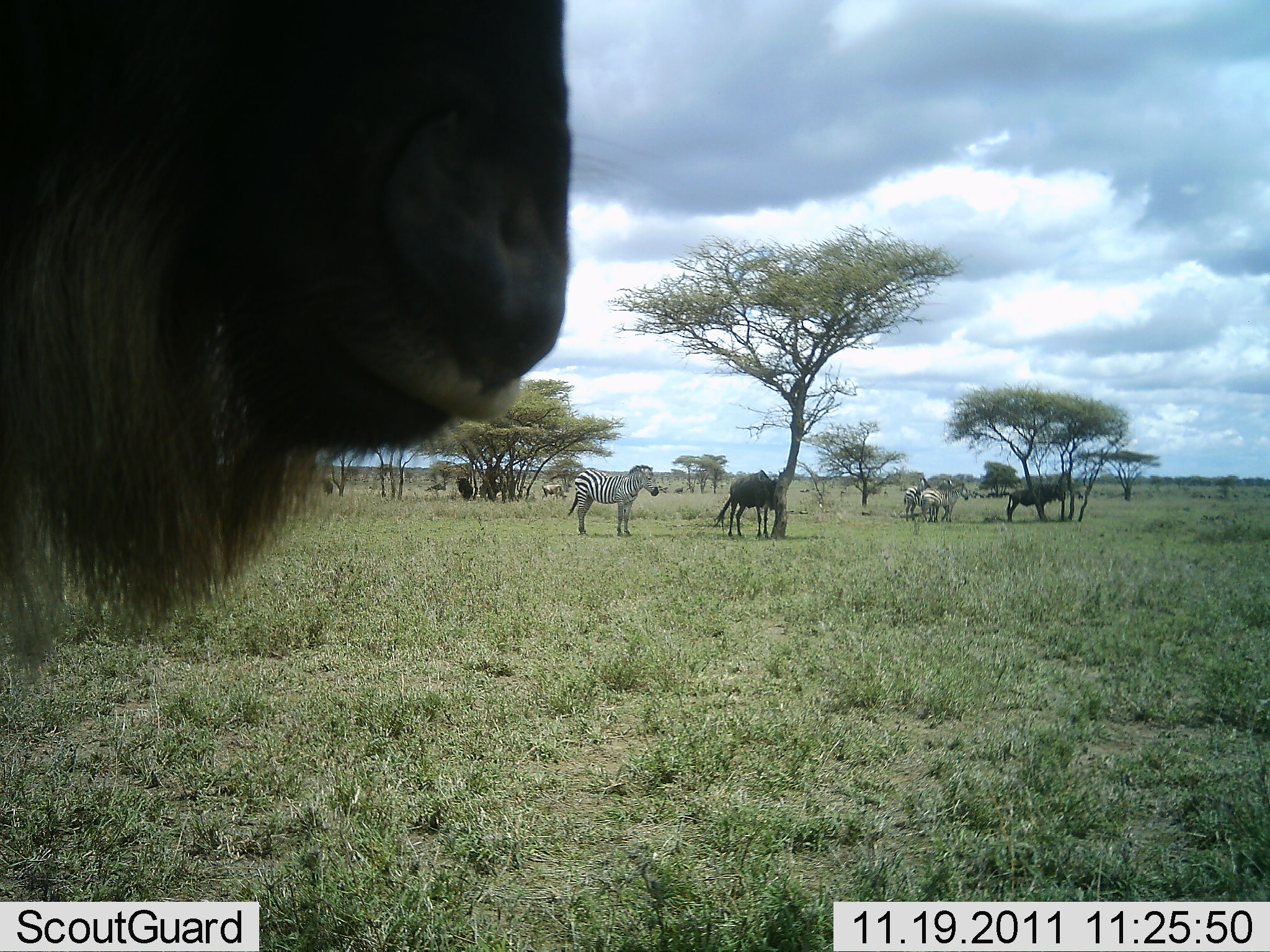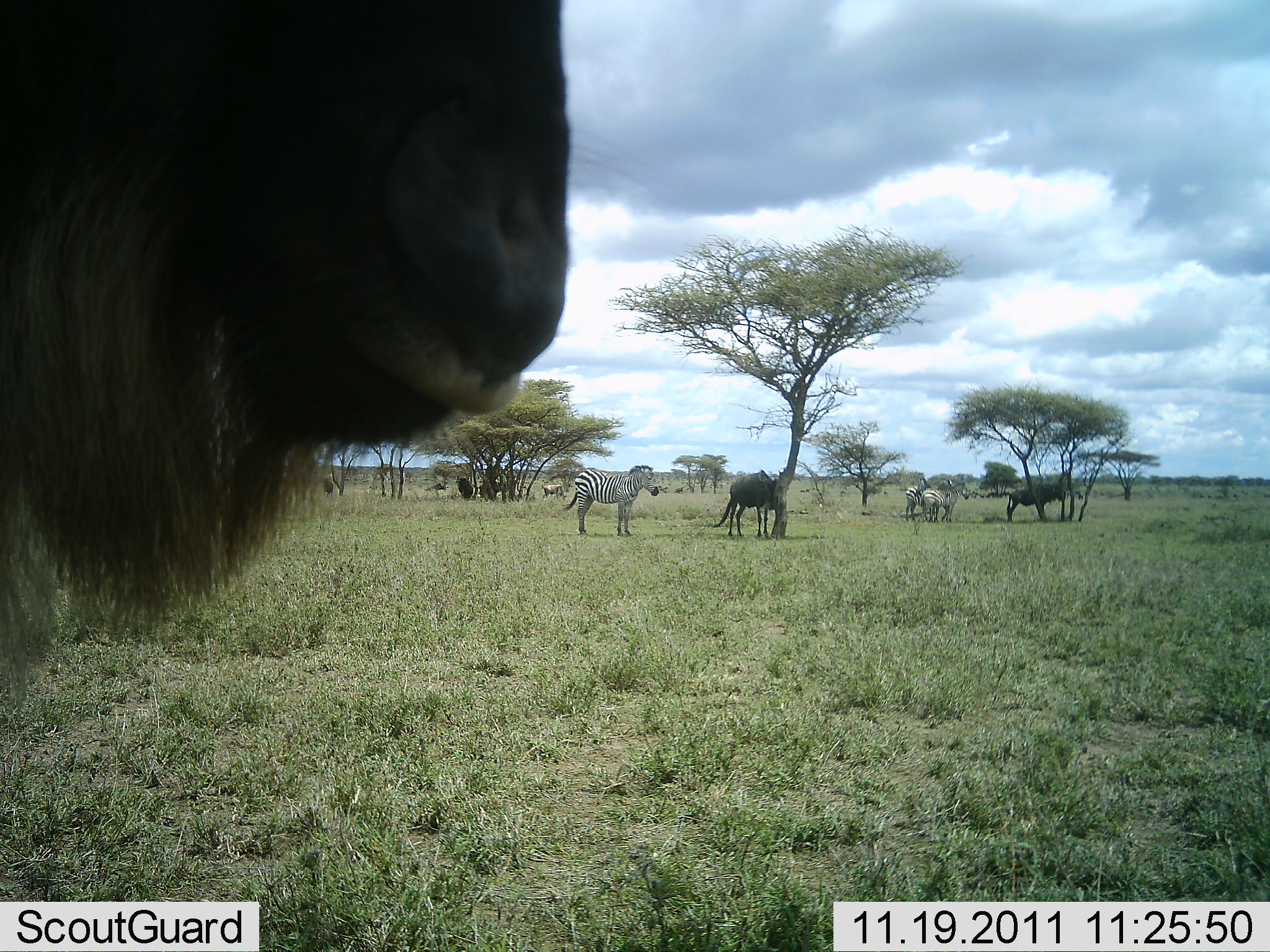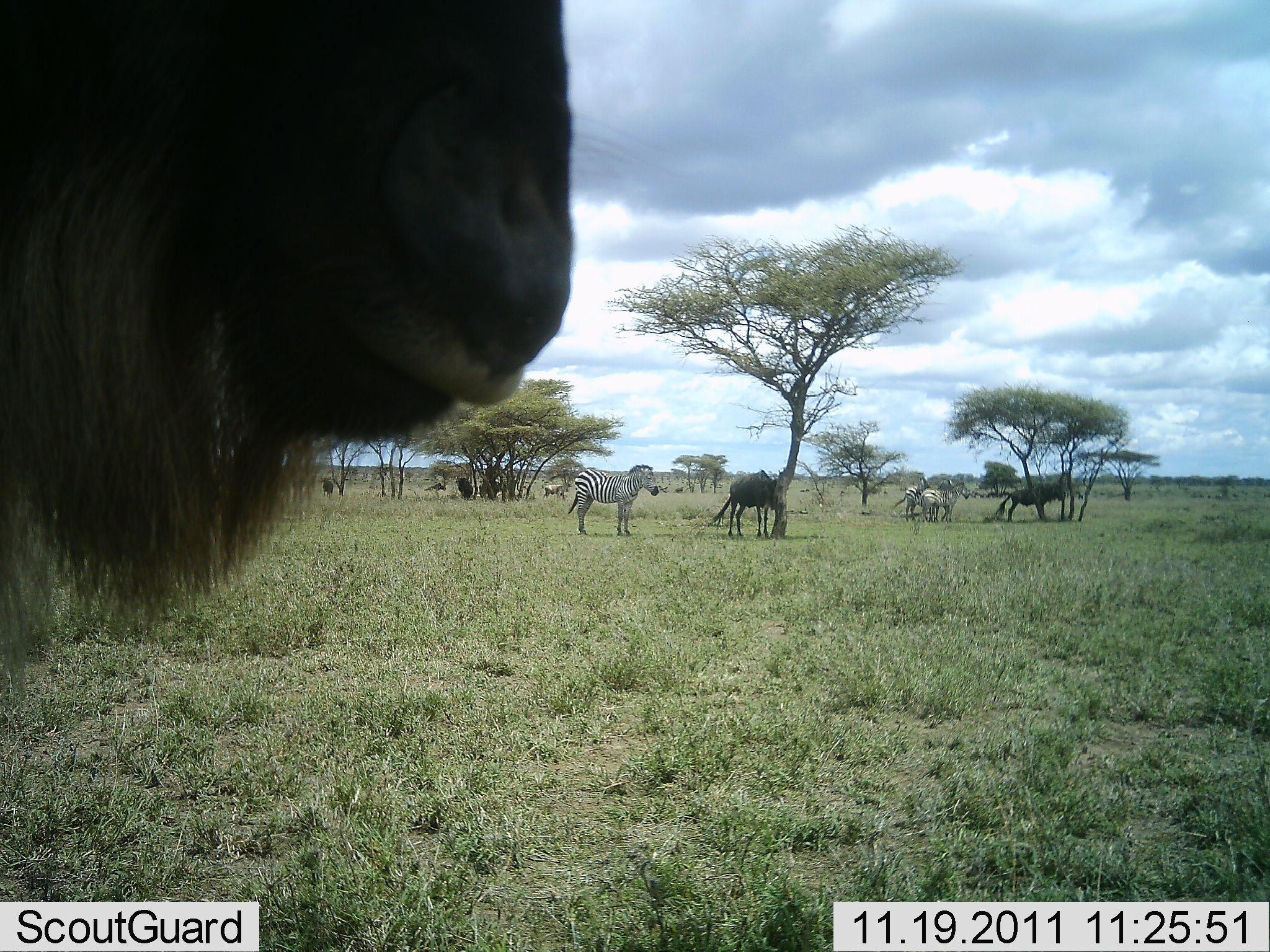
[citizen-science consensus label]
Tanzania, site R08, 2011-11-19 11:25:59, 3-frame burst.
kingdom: Animalia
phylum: Chordata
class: Mammalia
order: Artiodactyla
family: Bovidae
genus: Connochaetes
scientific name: Connochaetes taurinus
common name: blue wildebeest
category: wildebeest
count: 4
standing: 90%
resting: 10%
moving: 0%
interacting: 0%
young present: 0%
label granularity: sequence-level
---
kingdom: Animalia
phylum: Chordata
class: Mammalia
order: Perissodactyla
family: Equidae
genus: Equus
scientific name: Equus quagga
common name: plains zebra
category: zebra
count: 3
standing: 100%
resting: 0%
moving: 0%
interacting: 0%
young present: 0%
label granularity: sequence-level